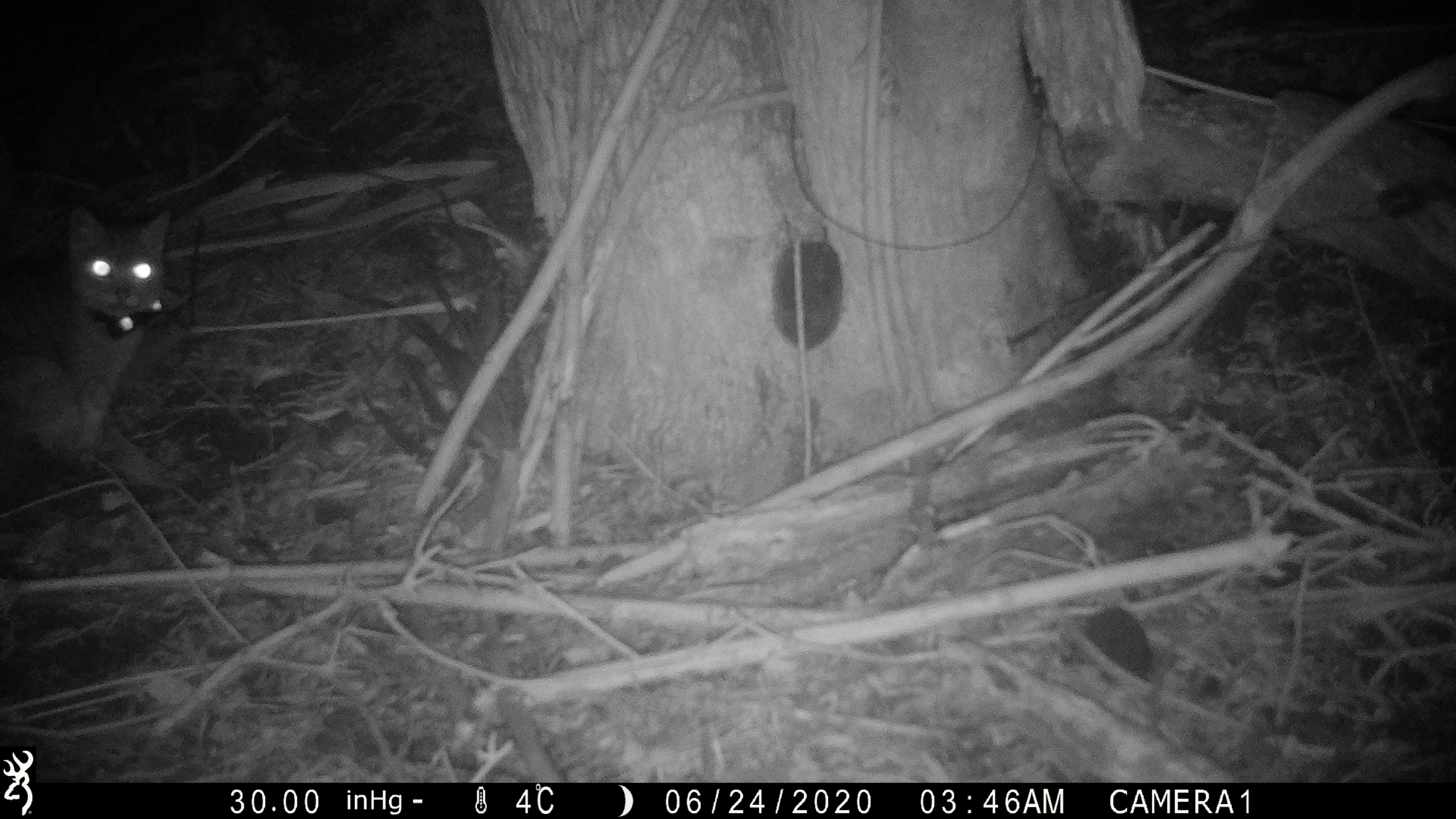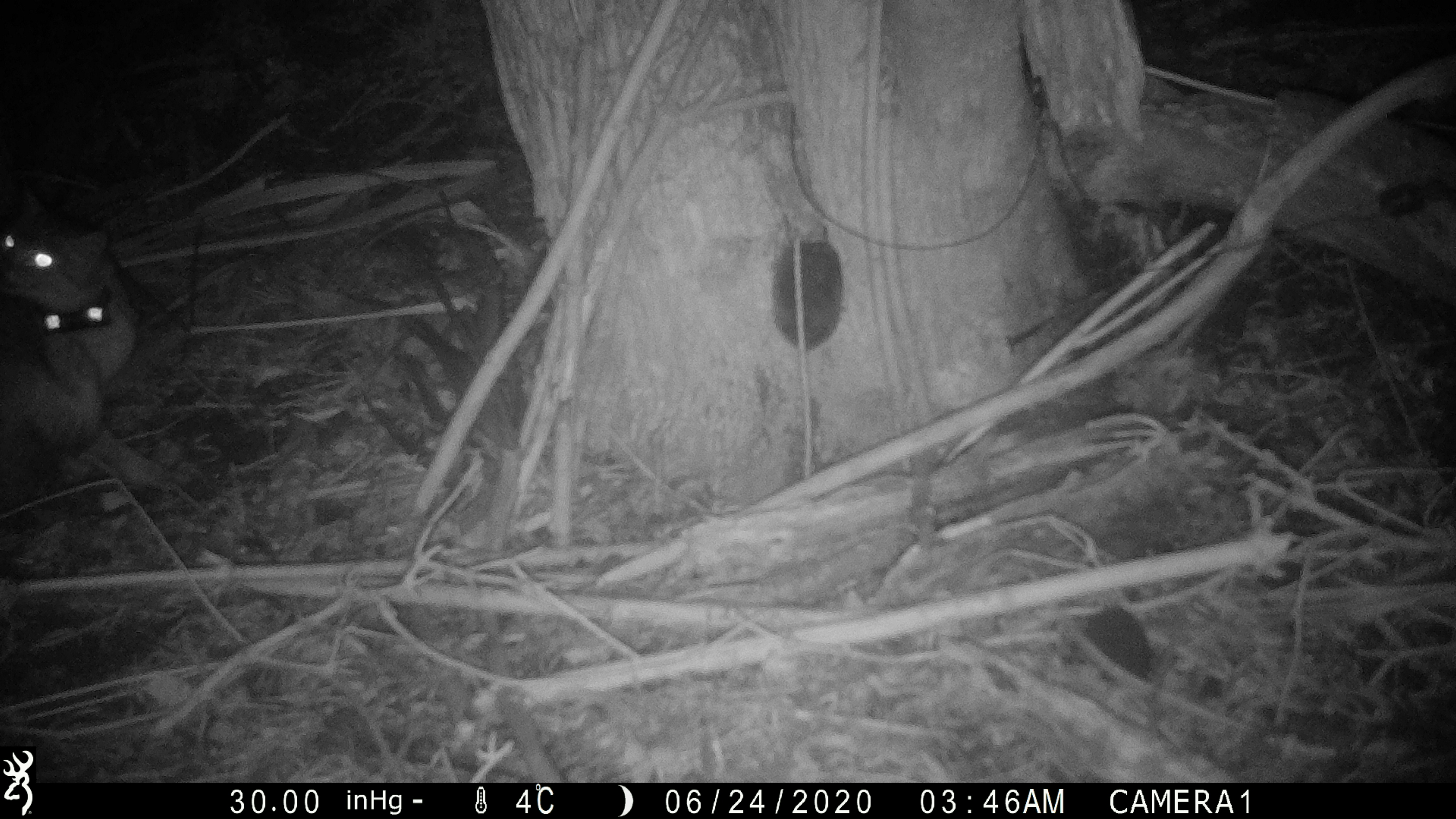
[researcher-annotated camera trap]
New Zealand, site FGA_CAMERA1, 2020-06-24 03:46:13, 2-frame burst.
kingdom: Animalia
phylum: Chordata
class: Mammalia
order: Carnivora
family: Felidae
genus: Felis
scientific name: Felis catus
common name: domestic cat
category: cat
Cat (domestic cat) (Felis catus).